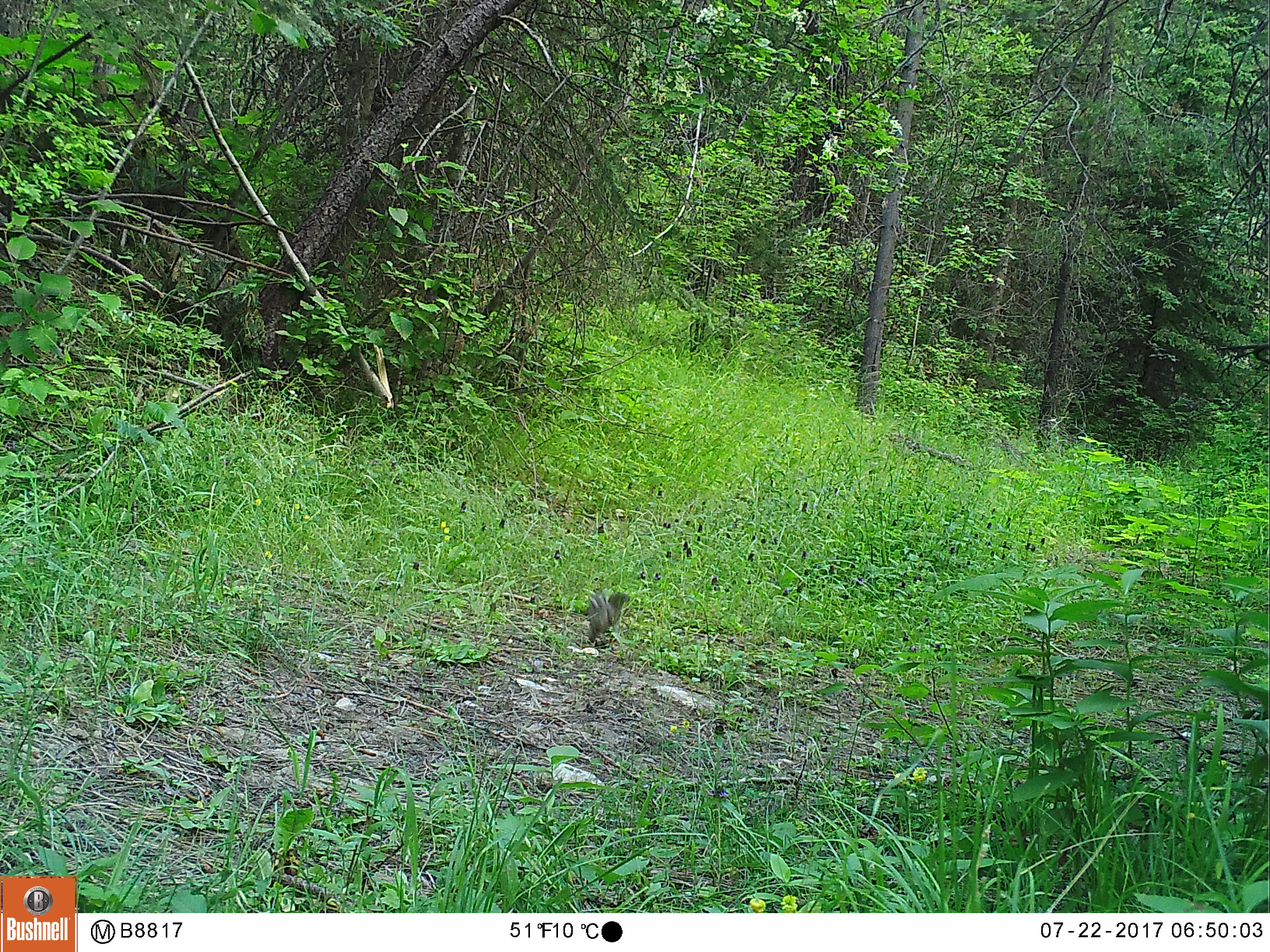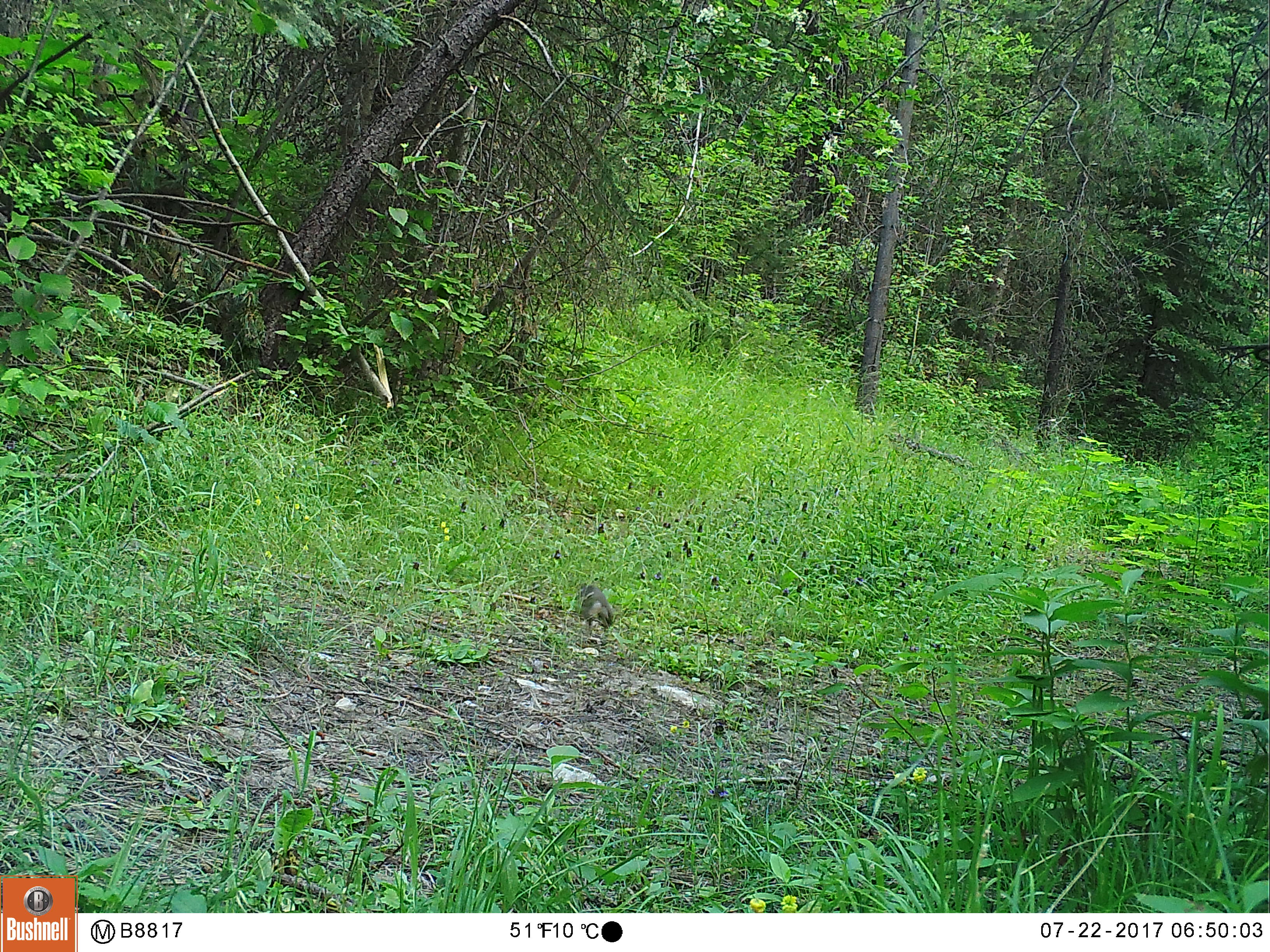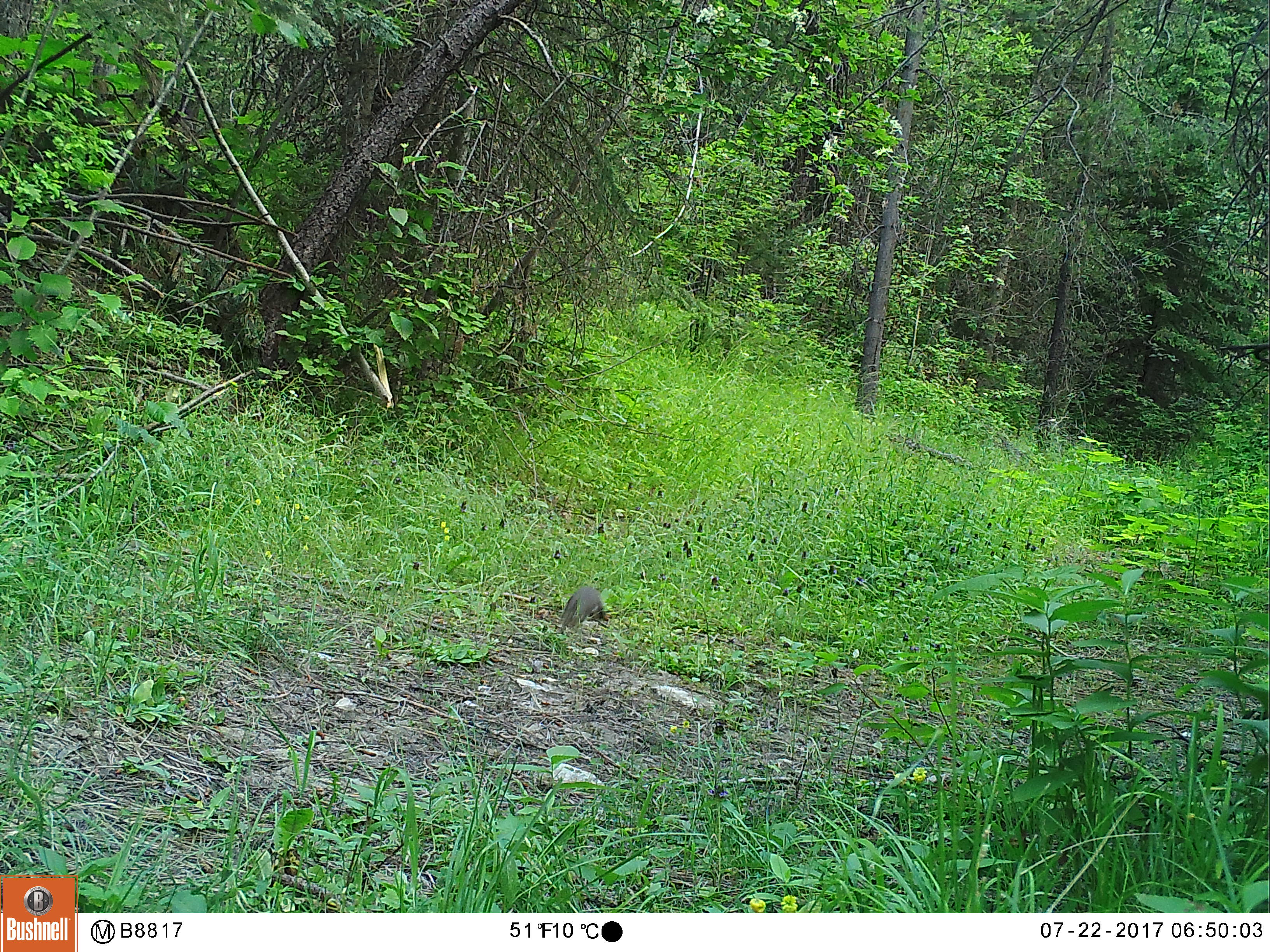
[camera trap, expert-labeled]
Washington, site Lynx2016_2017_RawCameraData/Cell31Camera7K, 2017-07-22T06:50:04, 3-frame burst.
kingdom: Animalia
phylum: Chordata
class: Mammalia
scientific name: Mammalia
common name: small mammal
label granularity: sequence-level